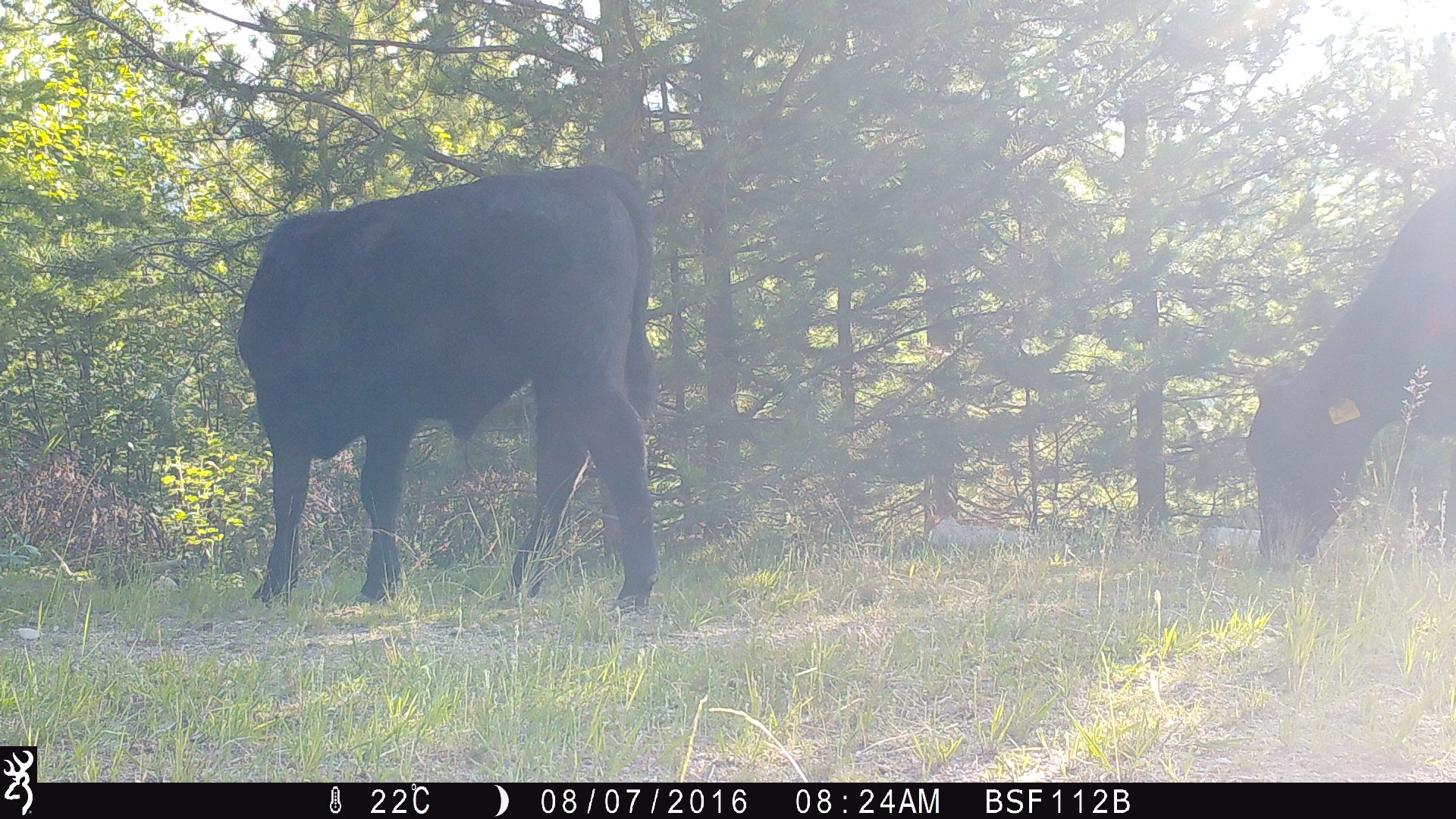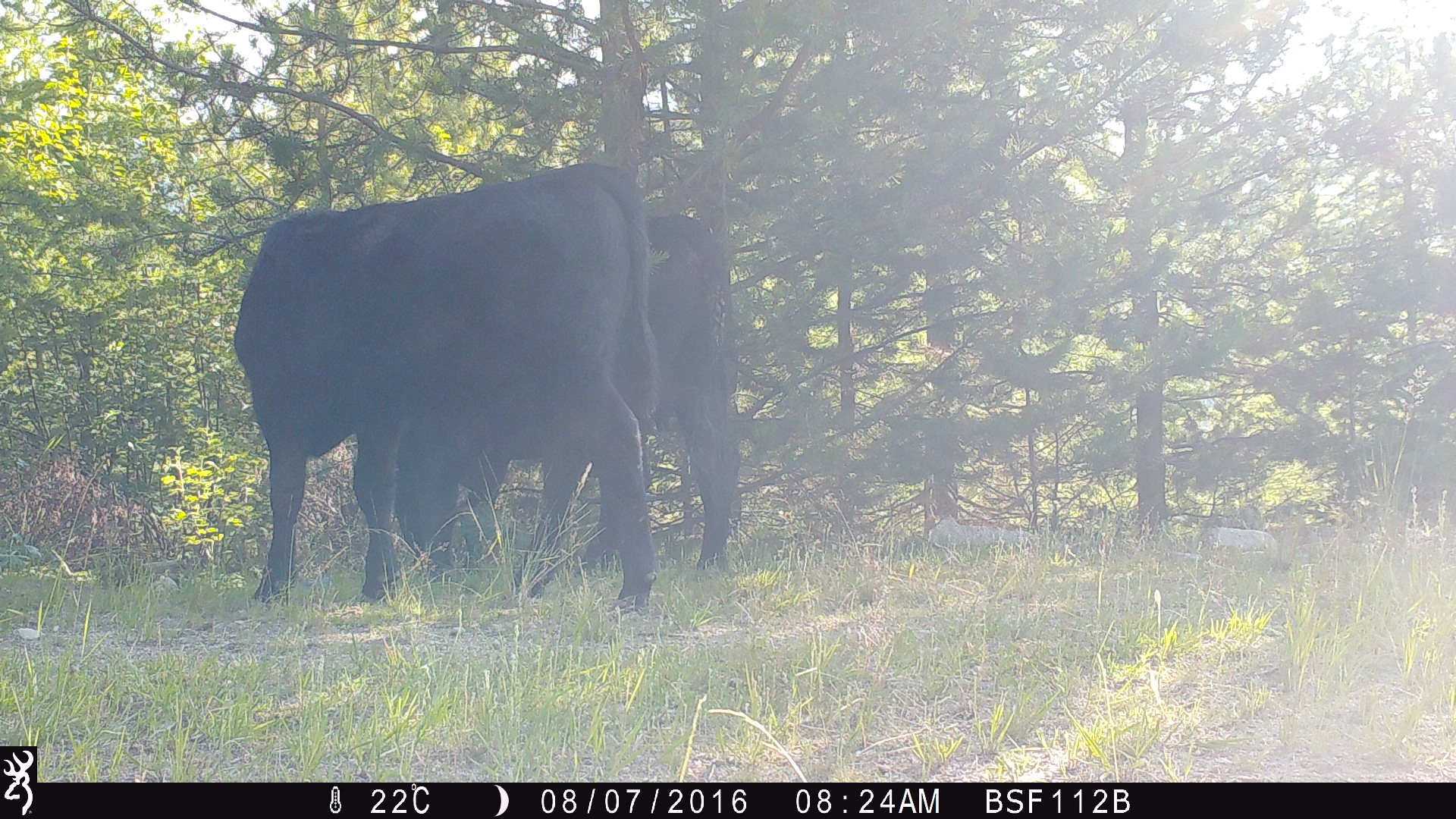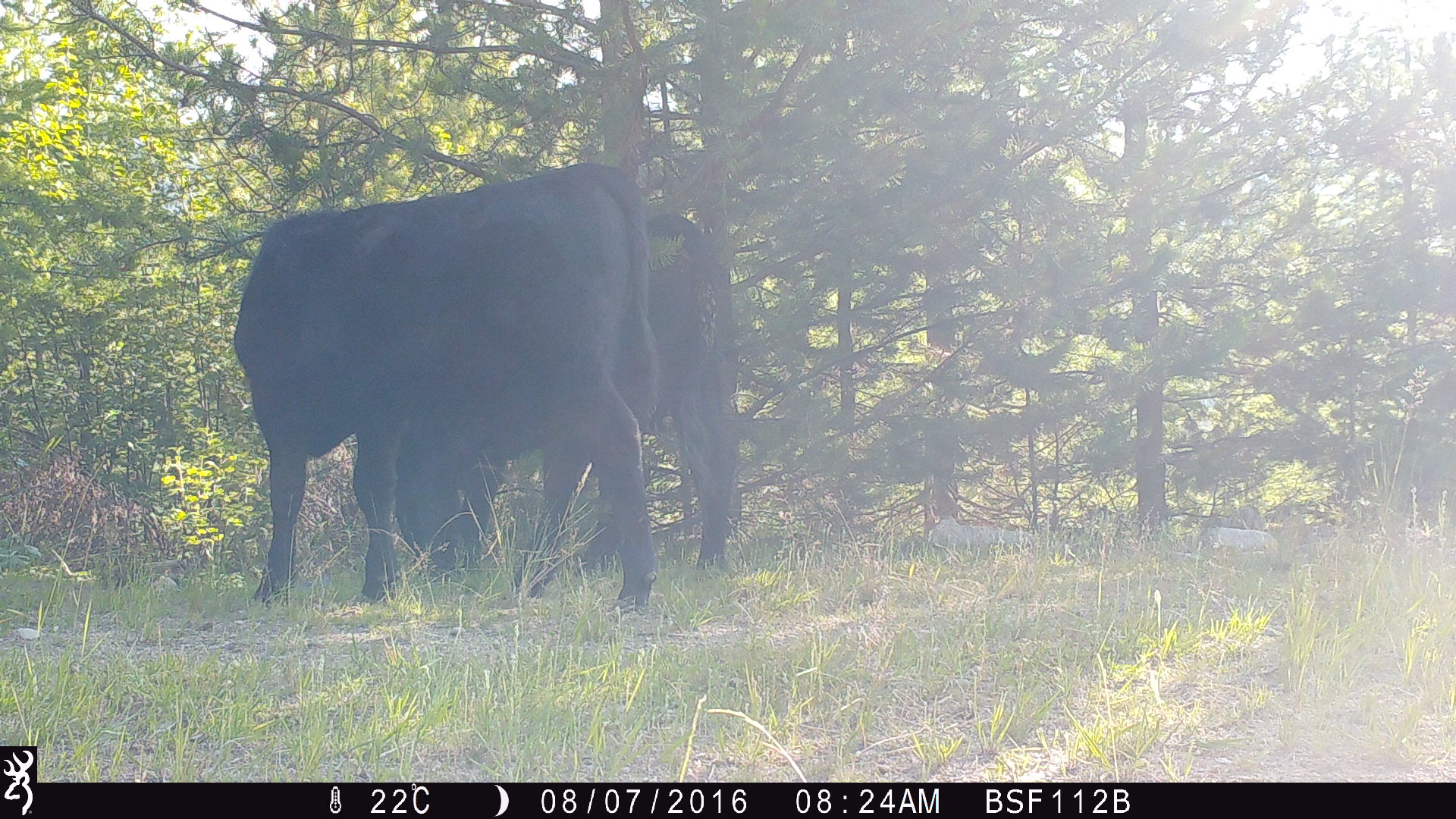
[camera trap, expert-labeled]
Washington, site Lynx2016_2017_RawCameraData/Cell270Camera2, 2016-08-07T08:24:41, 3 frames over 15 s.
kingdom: Animalia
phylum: Chordata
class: Mammalia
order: Artiodactyla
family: Bovidae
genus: Bos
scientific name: Bos taurus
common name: domestic cattle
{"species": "domestic cattle (Bos taurus)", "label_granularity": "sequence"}